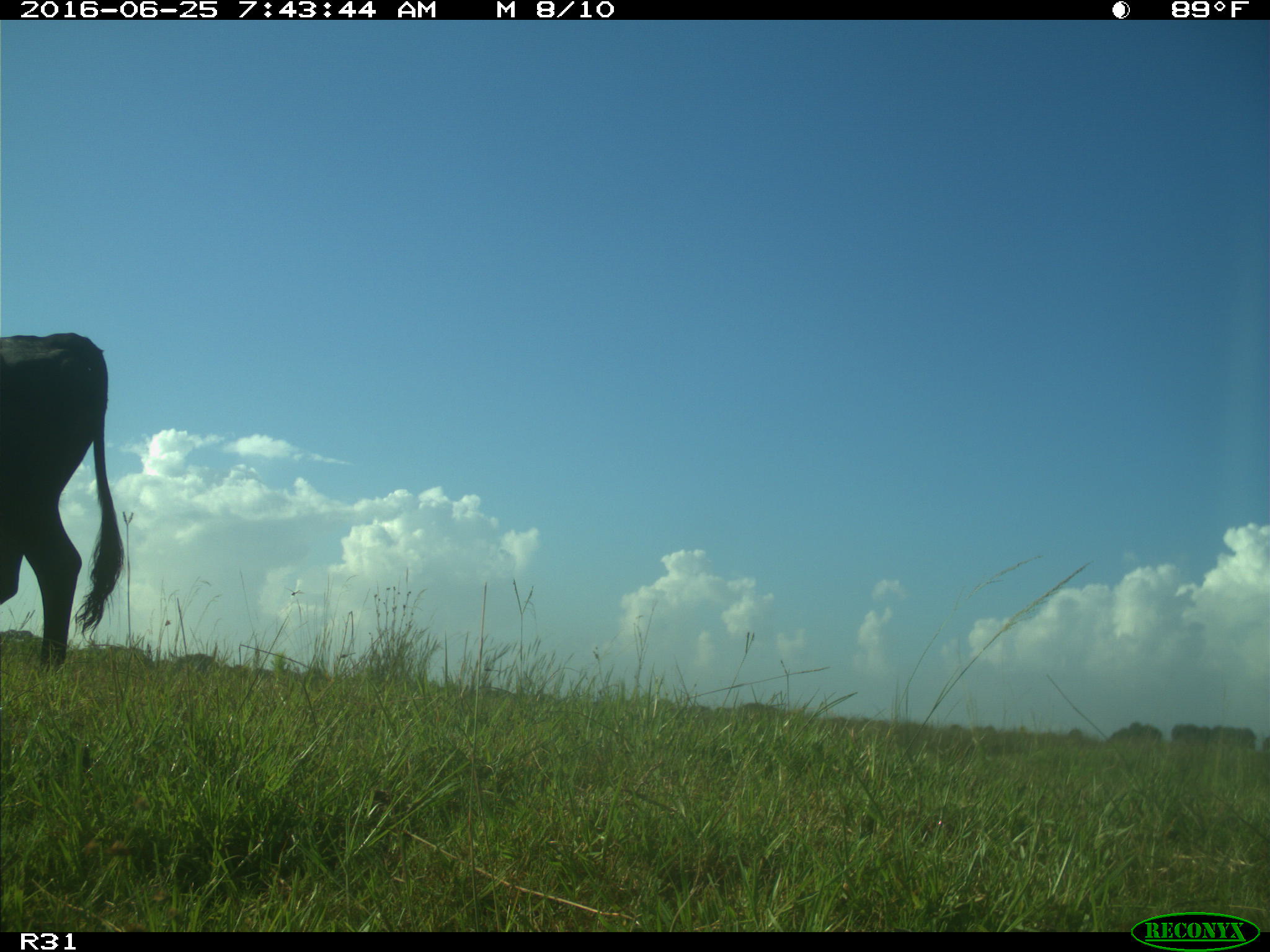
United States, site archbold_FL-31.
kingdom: Animalia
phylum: Chordata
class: Mammalia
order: Artiodactyla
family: Bovidae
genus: Bos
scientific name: Bos taurus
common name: domestic cow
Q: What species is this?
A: Bos taurus (domestic cow).